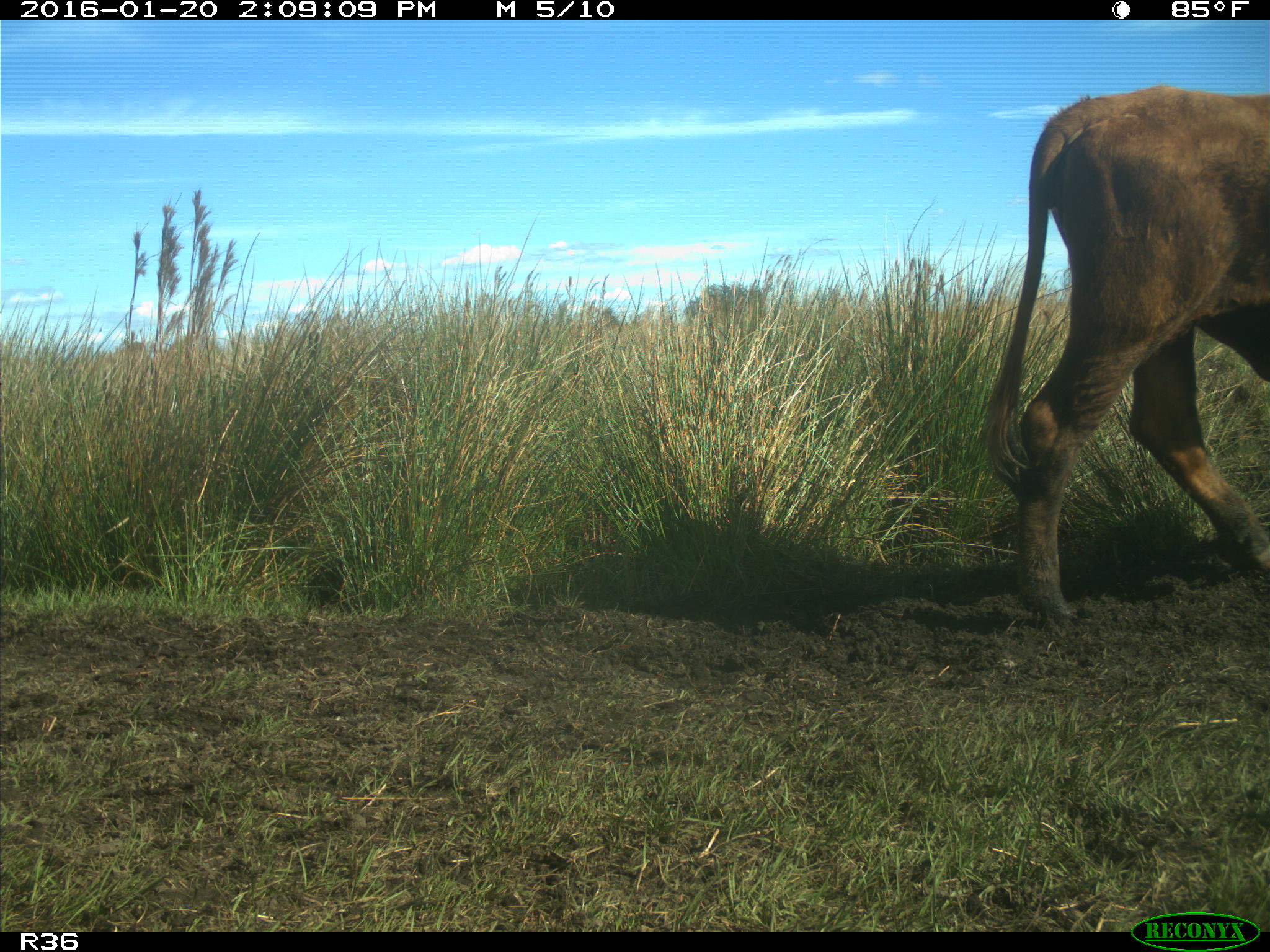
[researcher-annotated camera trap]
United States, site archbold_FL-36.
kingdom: Animalia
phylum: Chordata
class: Mammalia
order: Artiodactyla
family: Bovidae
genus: Bos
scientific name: Bos taurus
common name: domestic cow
Bos taurus (domestic cow).